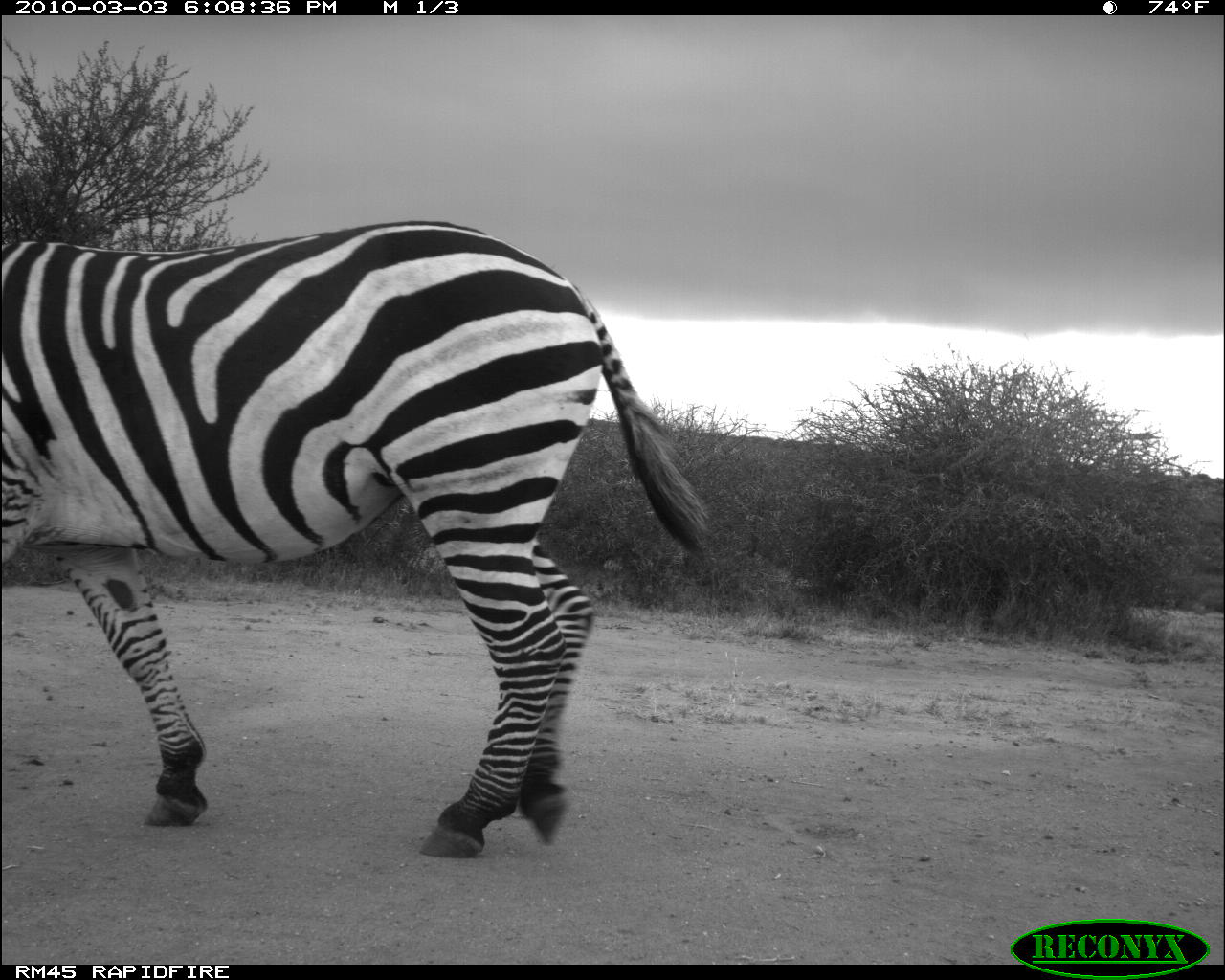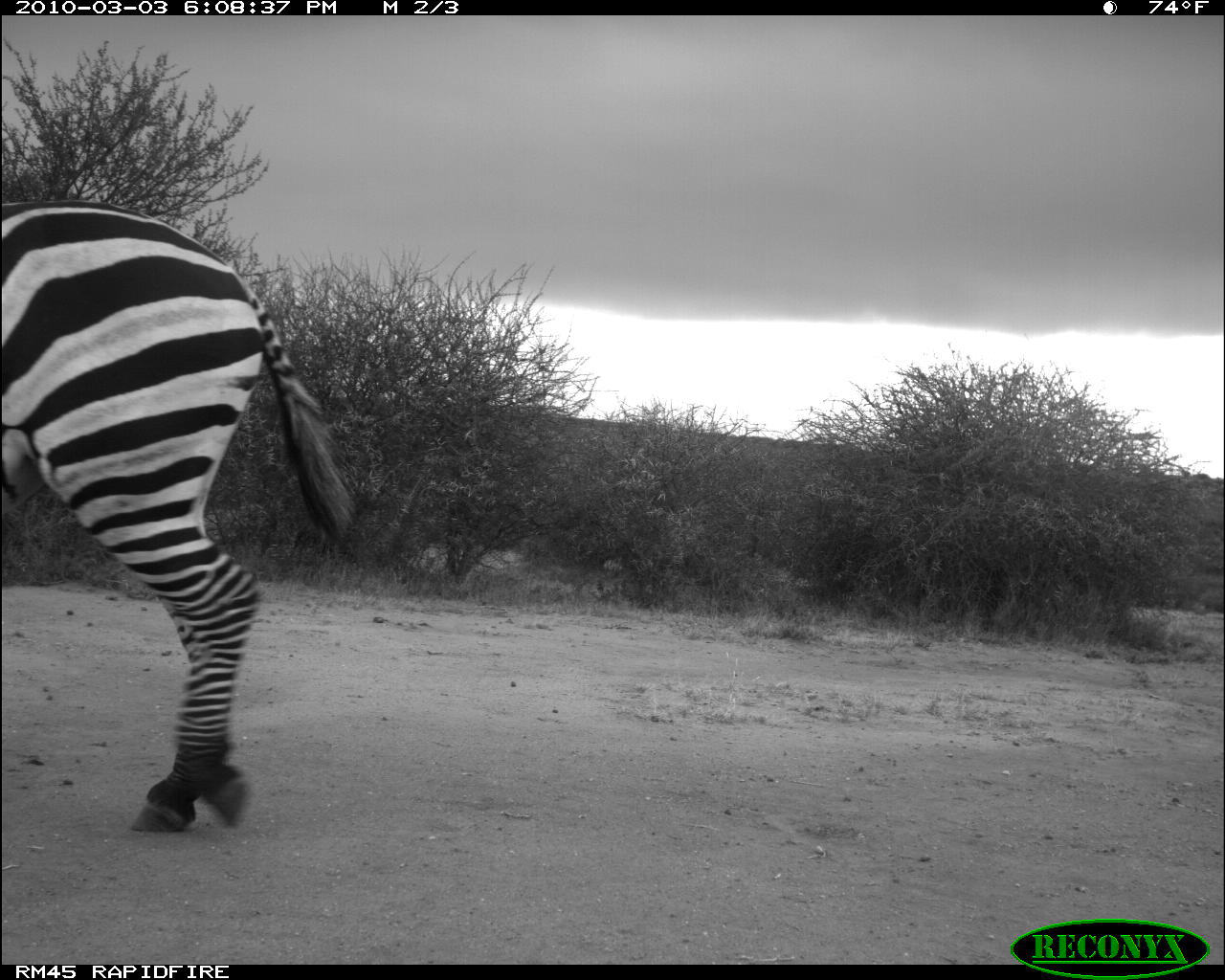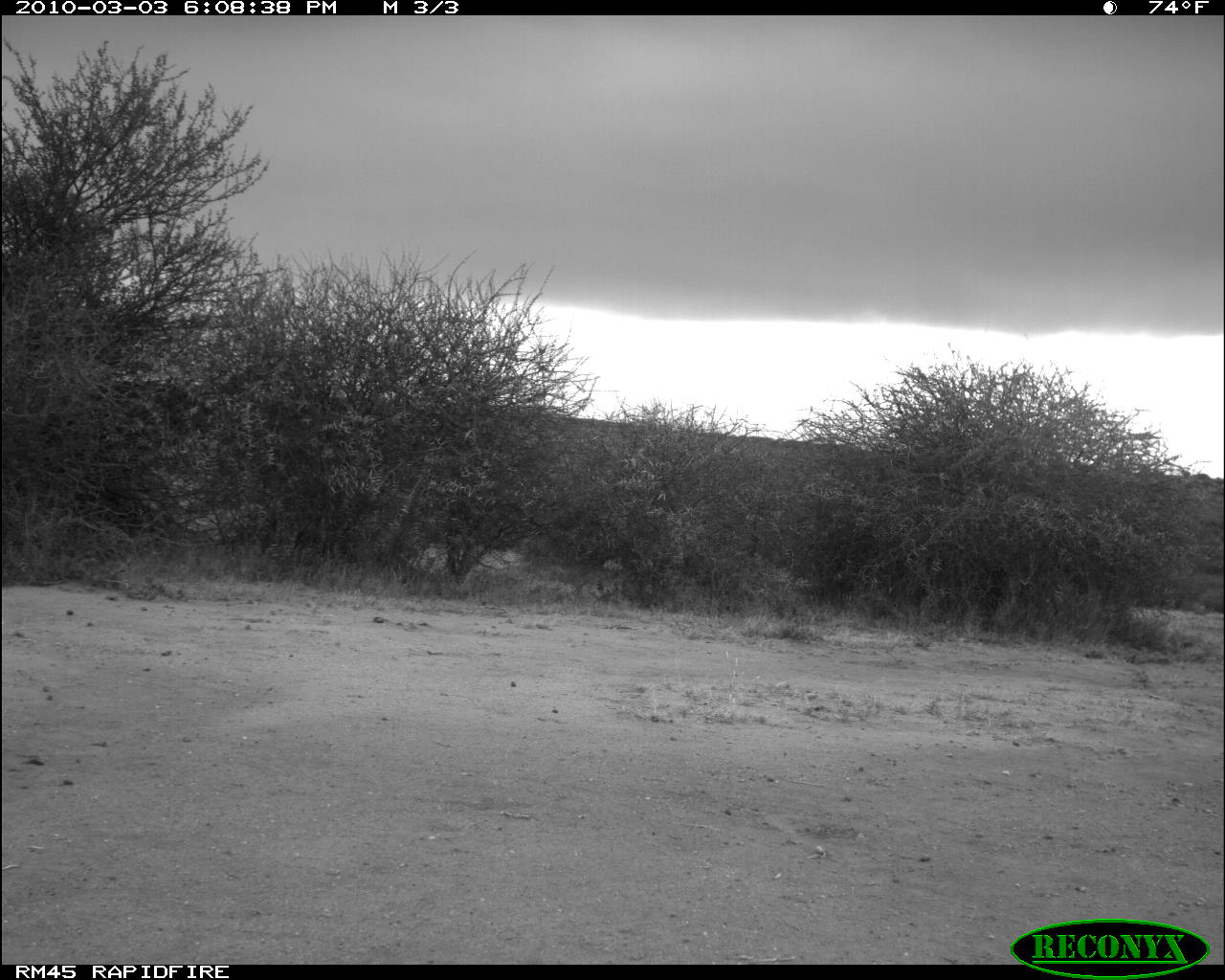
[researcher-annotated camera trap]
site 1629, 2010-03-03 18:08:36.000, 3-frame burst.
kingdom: Animalia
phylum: Chordata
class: Mammalia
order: Perissodactyla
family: Equidae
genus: Equus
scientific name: Equus quagga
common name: plains zebra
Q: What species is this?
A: Equus quagga (plains zebra).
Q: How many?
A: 1.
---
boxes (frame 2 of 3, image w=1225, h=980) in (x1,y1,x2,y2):
equus quagga: (0,195,358,836)